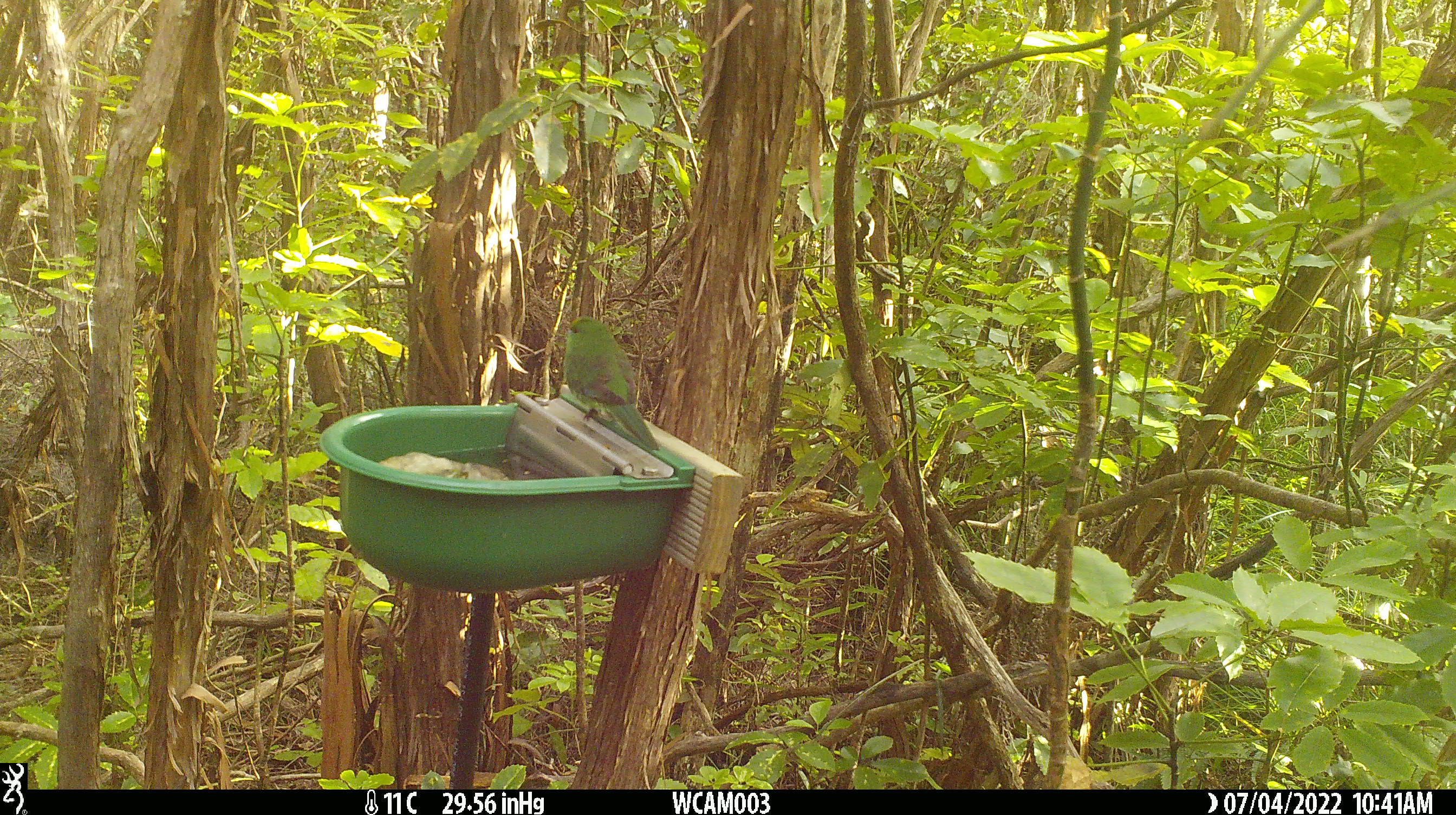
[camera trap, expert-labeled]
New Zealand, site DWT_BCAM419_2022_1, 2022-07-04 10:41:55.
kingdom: Animalia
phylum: Chordata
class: Aves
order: Psittaciformes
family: Psittaculidae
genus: Cyanoramphus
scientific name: Cyanoramphus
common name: parakeet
Parakeet (Cyanoramphus).